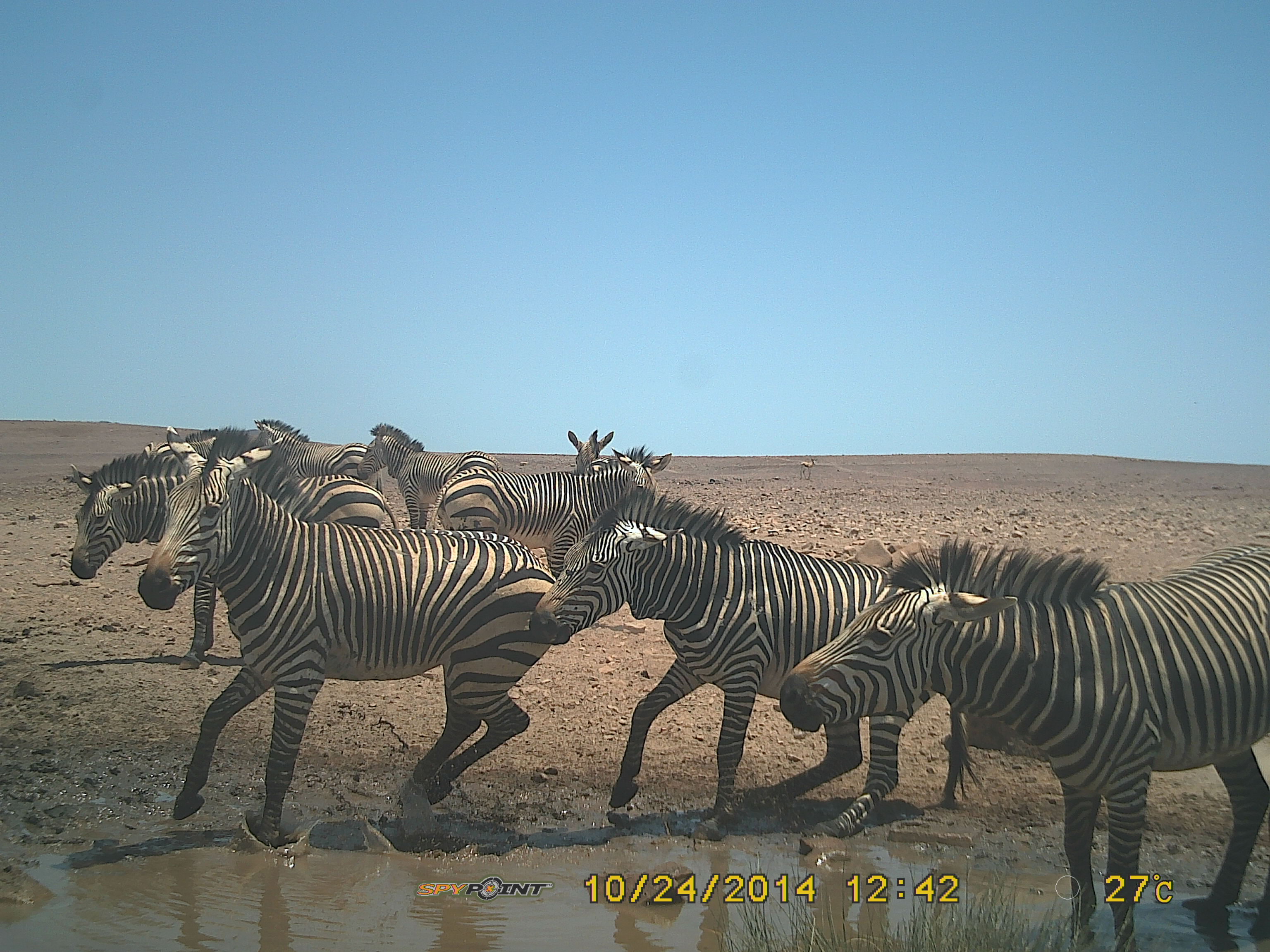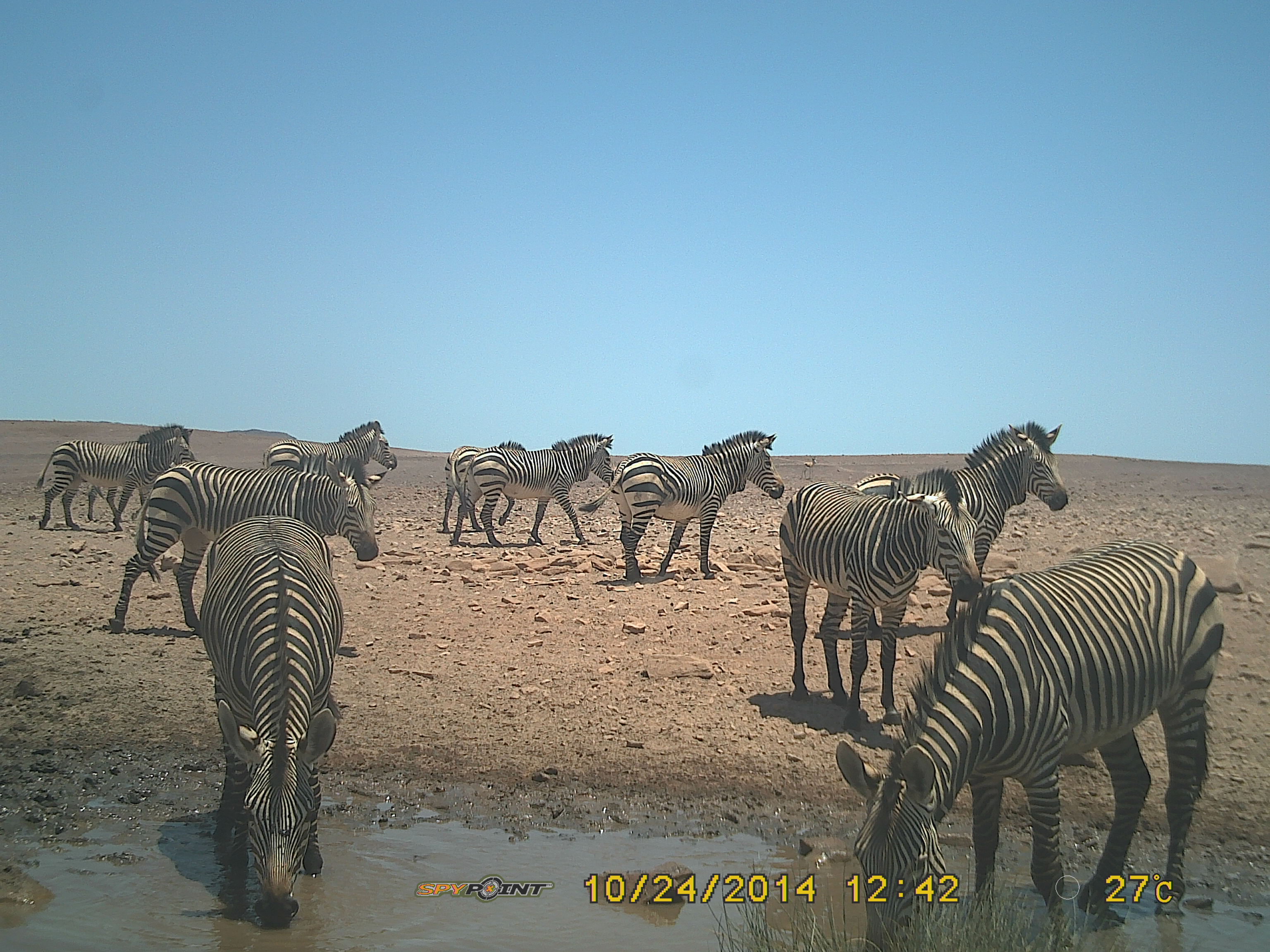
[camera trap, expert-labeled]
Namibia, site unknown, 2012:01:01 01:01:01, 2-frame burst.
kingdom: Animalia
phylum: Chordata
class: Mammalia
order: Perissodactyla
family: Equidae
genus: Equus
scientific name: Equus zebra hartmannae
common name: hartmann's mountain zebra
Equus zebra hartmannae (hartmann's mountain zebra).